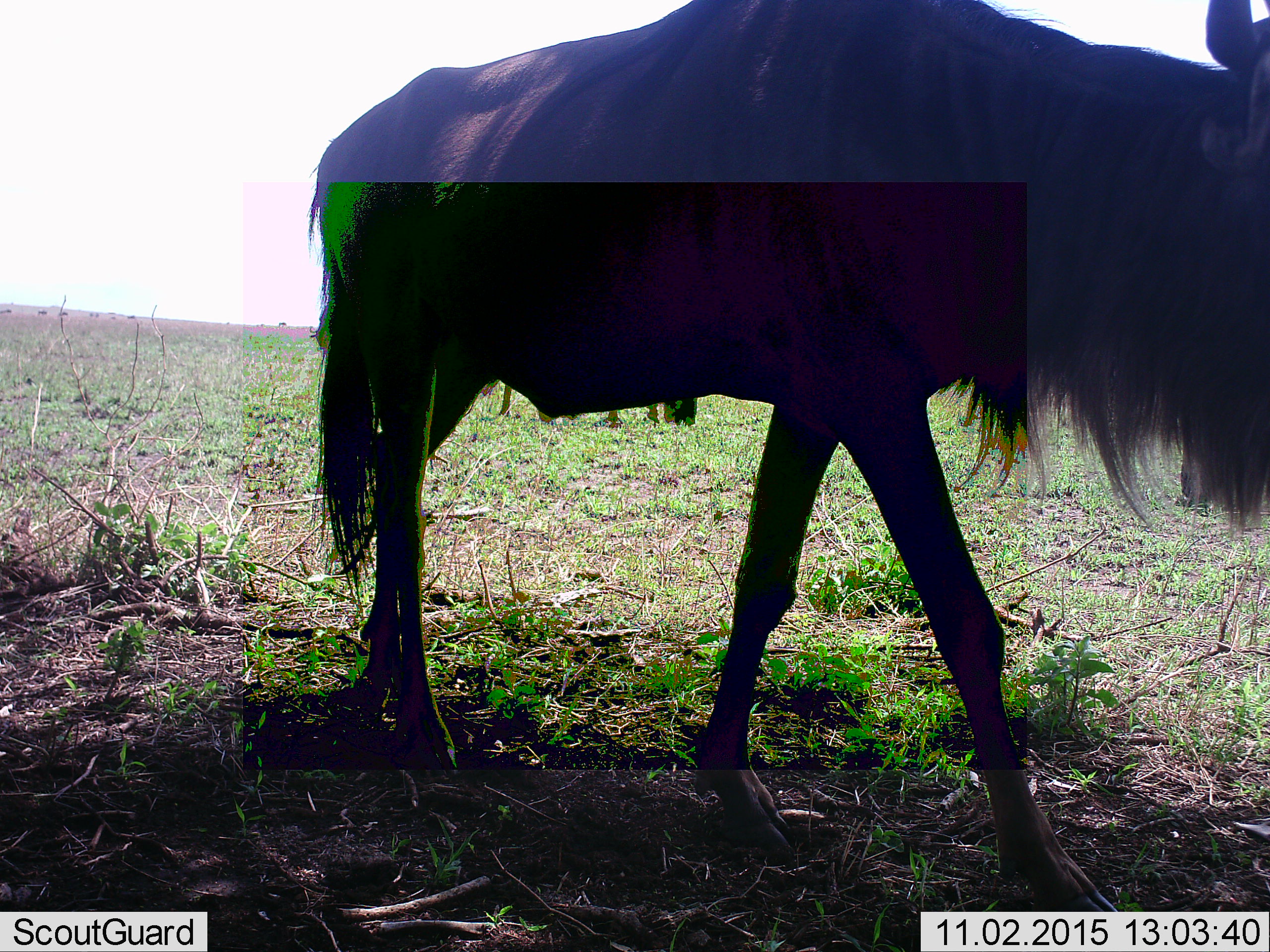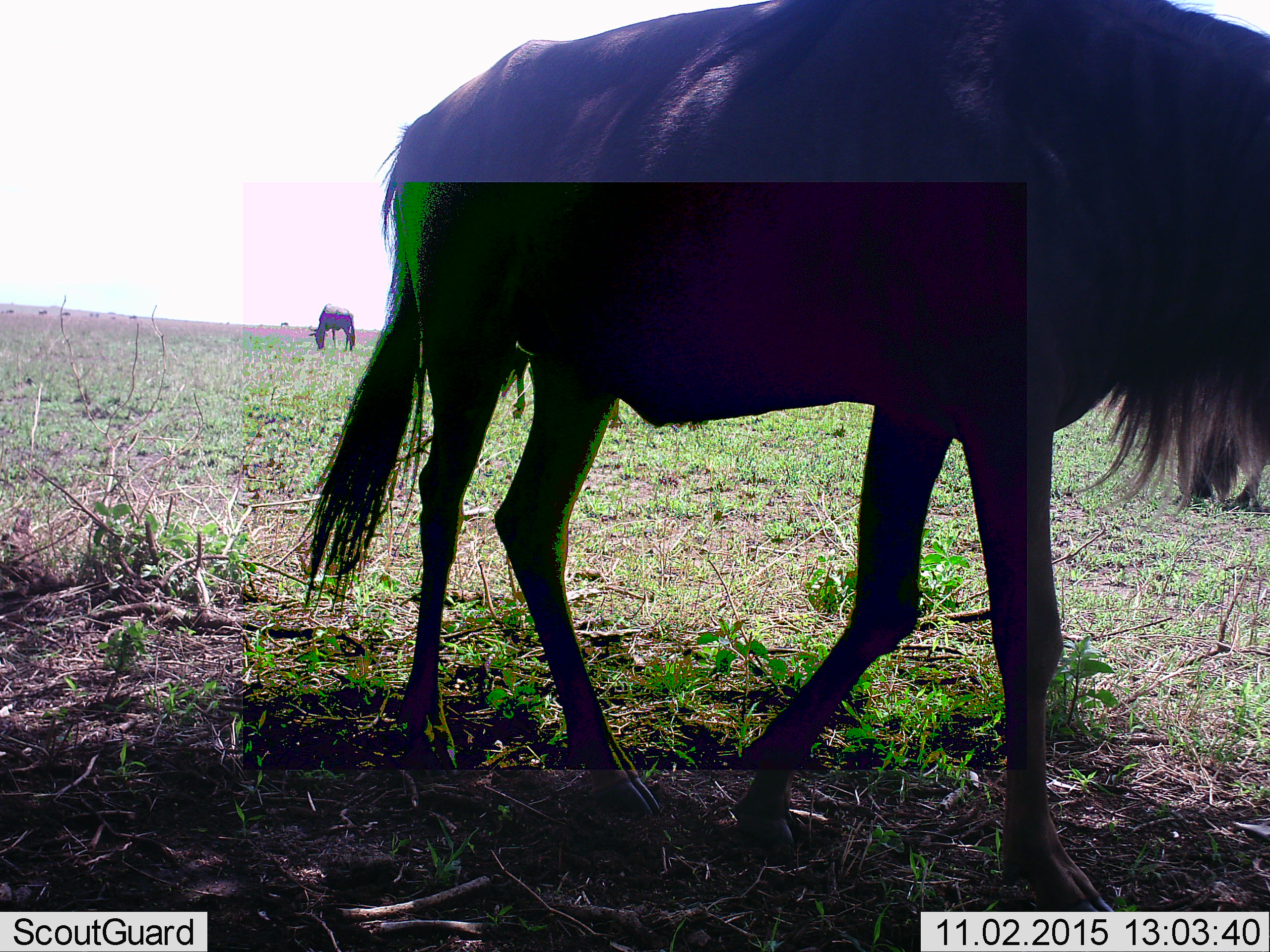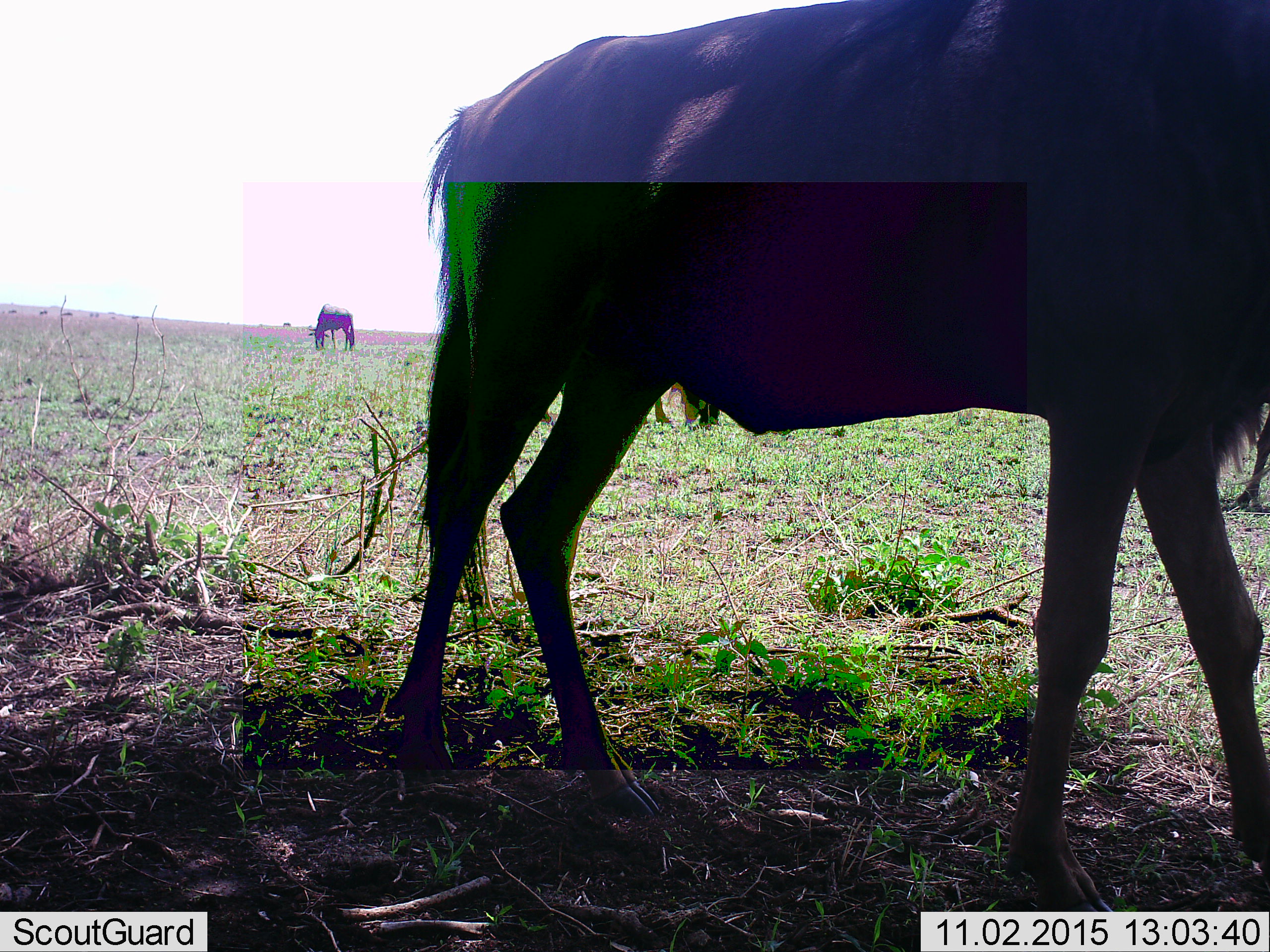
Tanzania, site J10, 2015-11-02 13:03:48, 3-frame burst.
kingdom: Animalia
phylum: Chordata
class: Mammalia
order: Artiodactyla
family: Bovidae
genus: Connochaetes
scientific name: Connochaetes taurinus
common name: blue wildebeest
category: wildebeest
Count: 2.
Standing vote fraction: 62%.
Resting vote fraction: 0%.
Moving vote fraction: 75%.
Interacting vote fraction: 0%.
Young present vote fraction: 0%.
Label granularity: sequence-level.